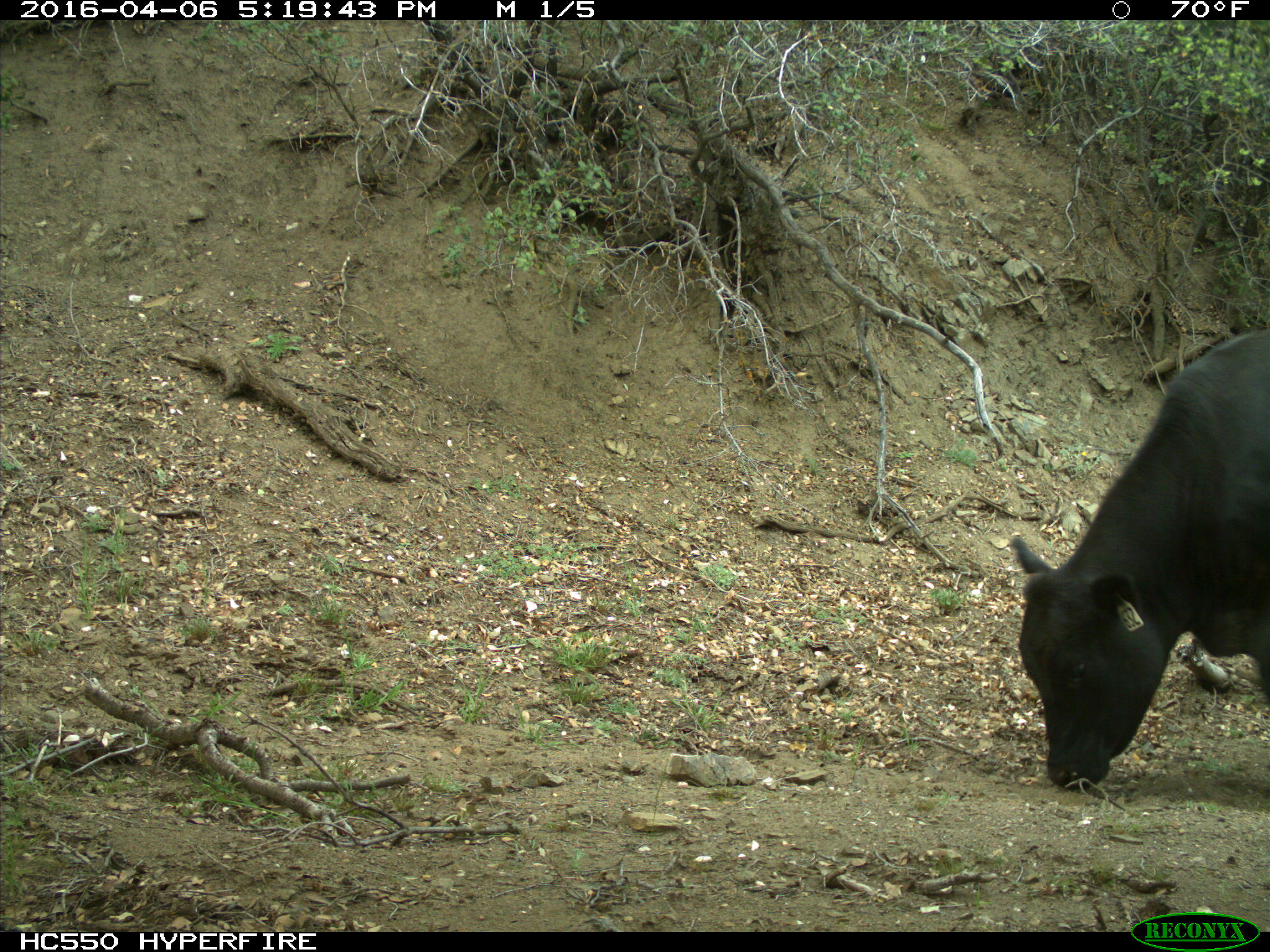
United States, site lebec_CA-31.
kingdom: Animalia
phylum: Chordata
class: Mammalia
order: Artiodactyla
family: Bovidae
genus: Bos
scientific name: Bos taurus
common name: domestic cow